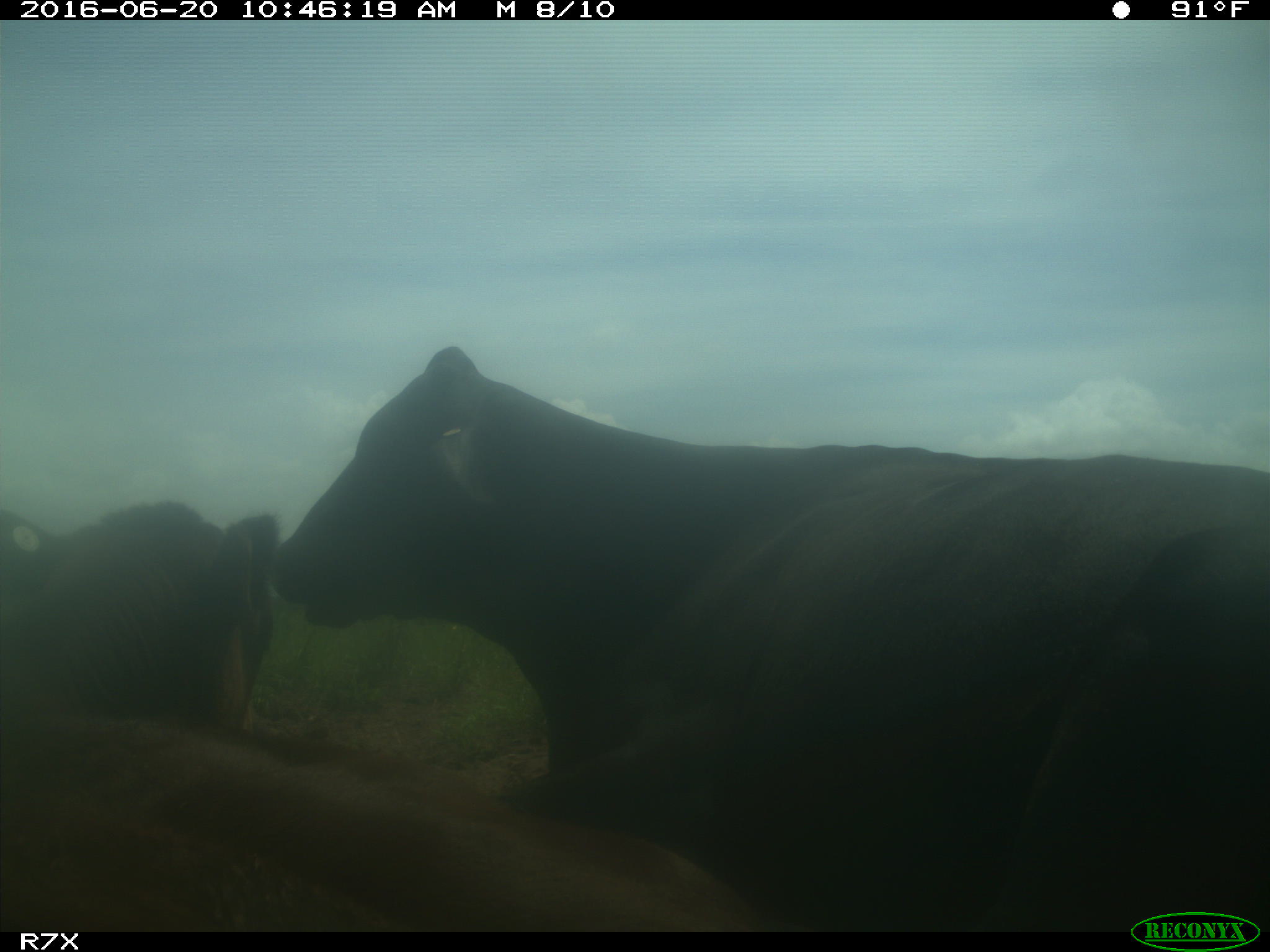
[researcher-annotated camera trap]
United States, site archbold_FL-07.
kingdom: Animalia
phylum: Chordata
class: Mammalia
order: Artiodactyla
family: Bovidae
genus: Bos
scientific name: Bos taurus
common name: domestic cow